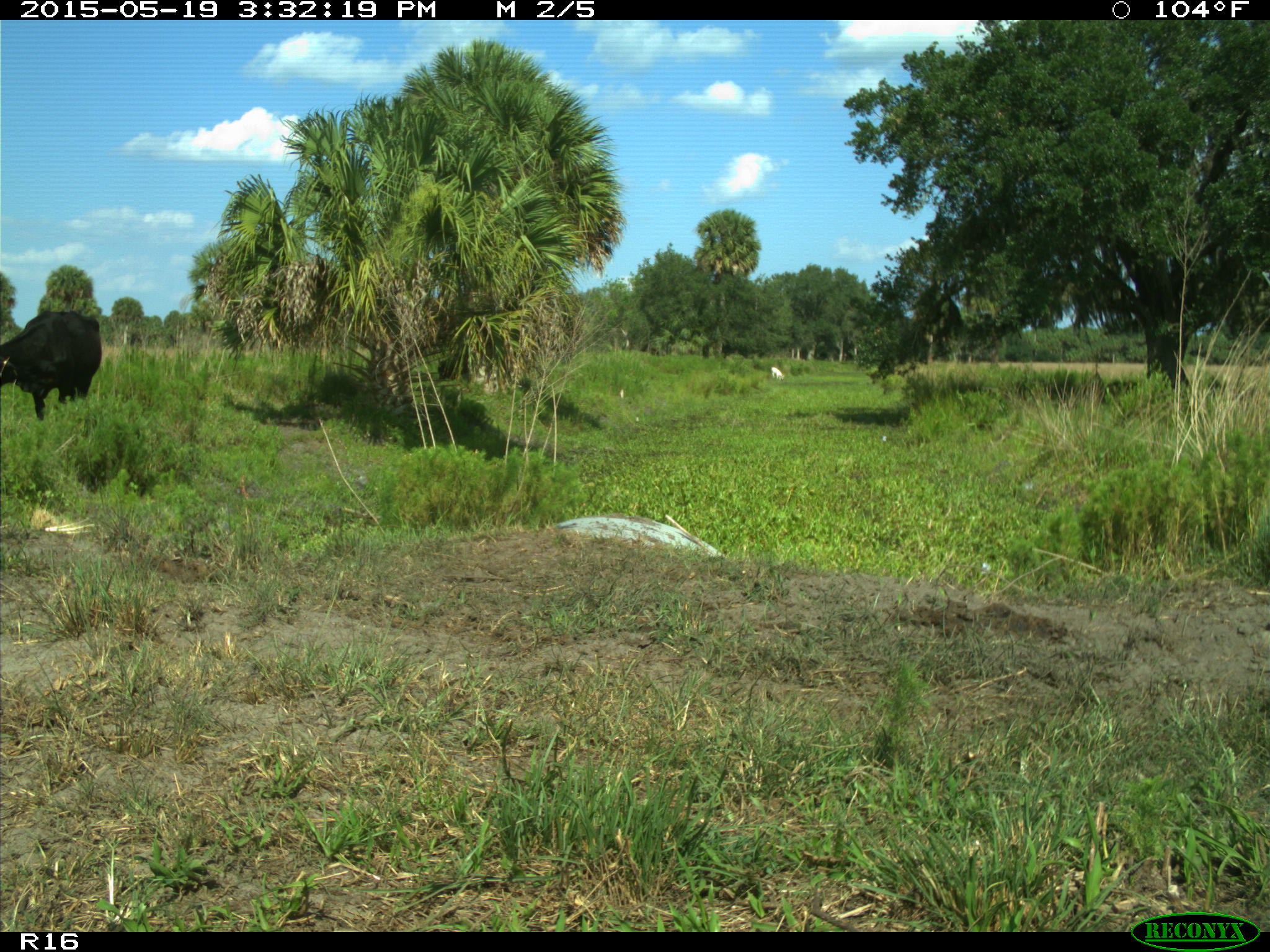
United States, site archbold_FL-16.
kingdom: Animalia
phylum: Chordata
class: Mammalia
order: Artiodactyla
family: Bovidae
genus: Bos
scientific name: Bos taurus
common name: domestic cow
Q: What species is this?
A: Bos taurus (domestic cow).